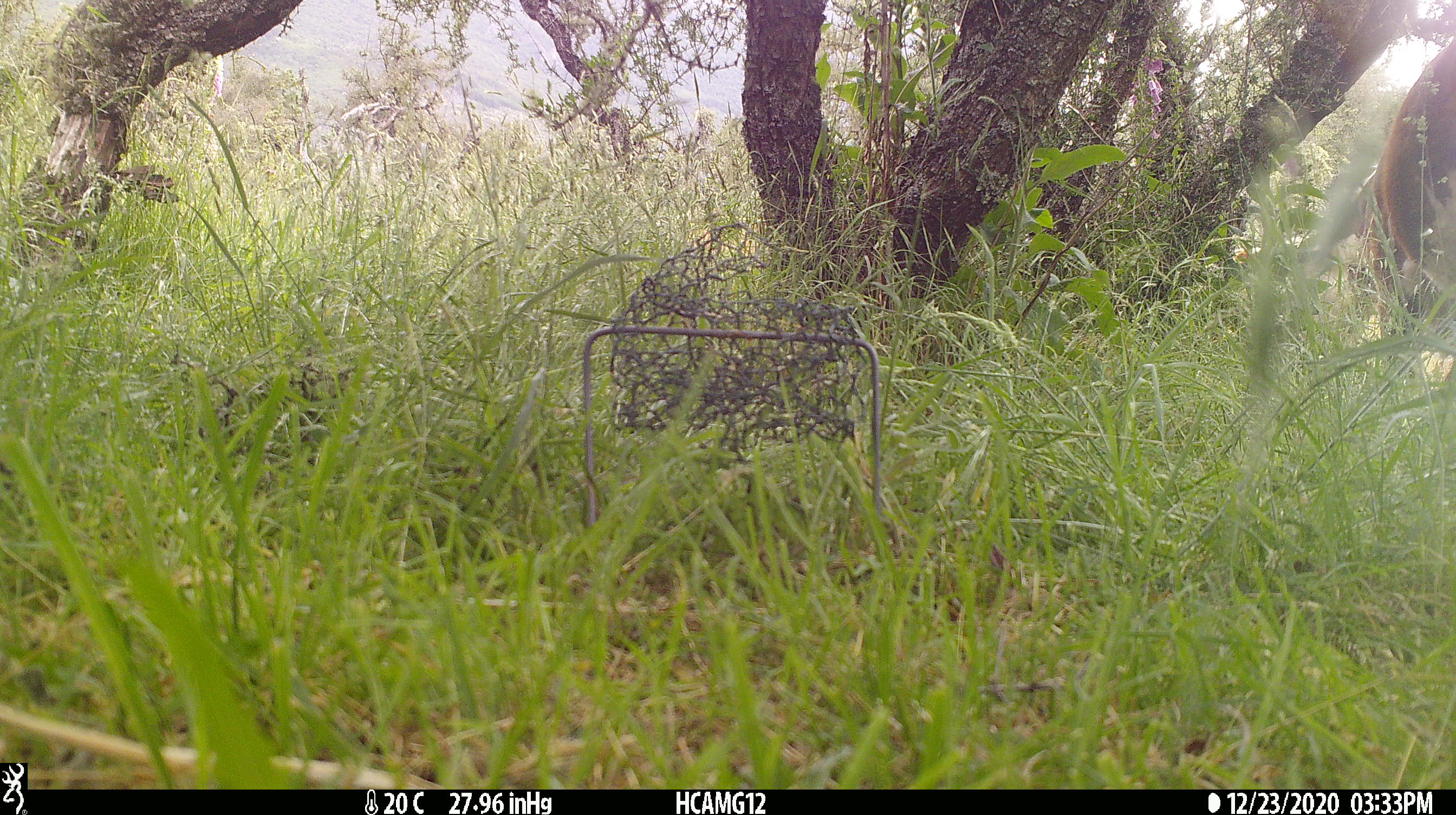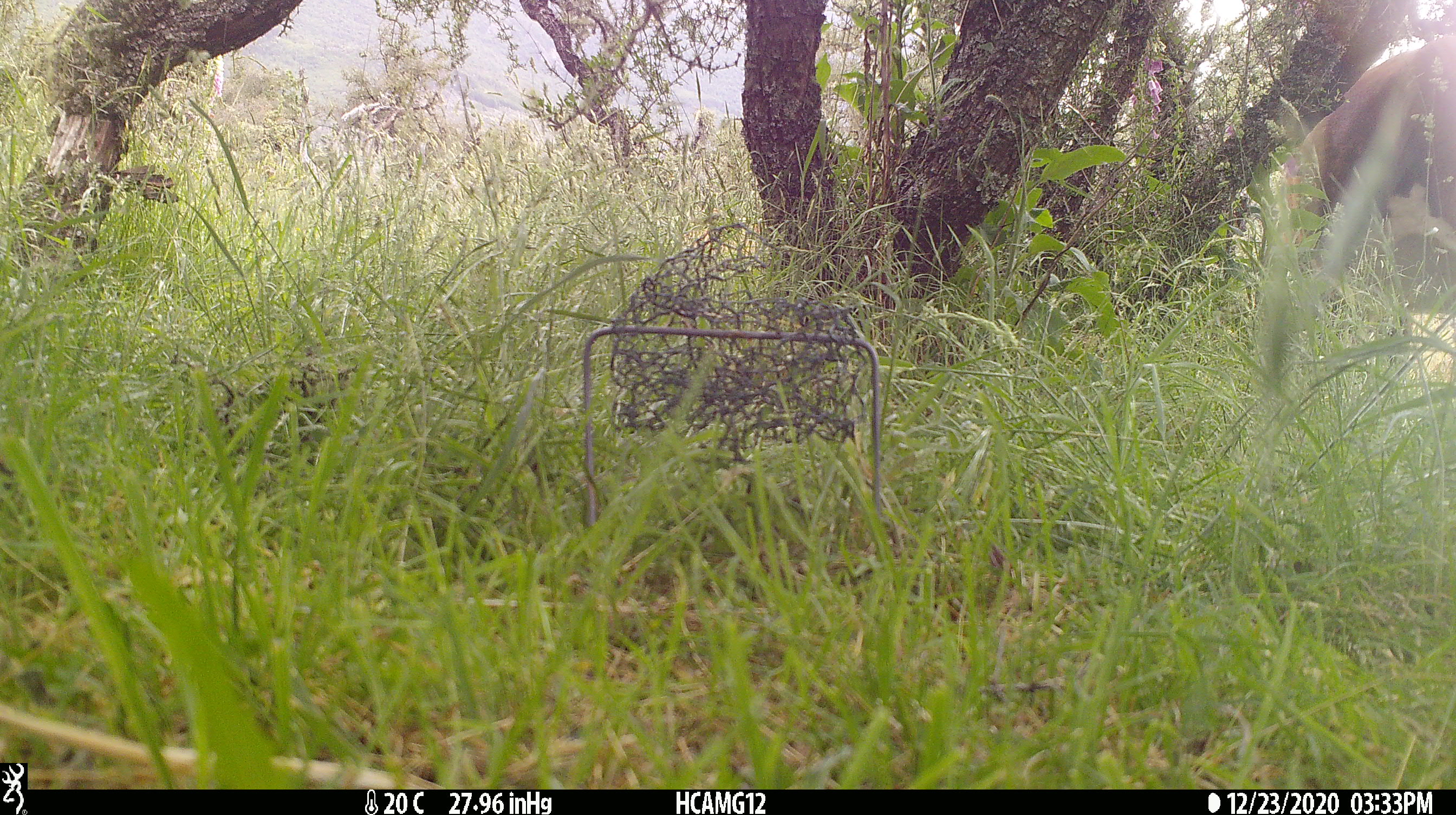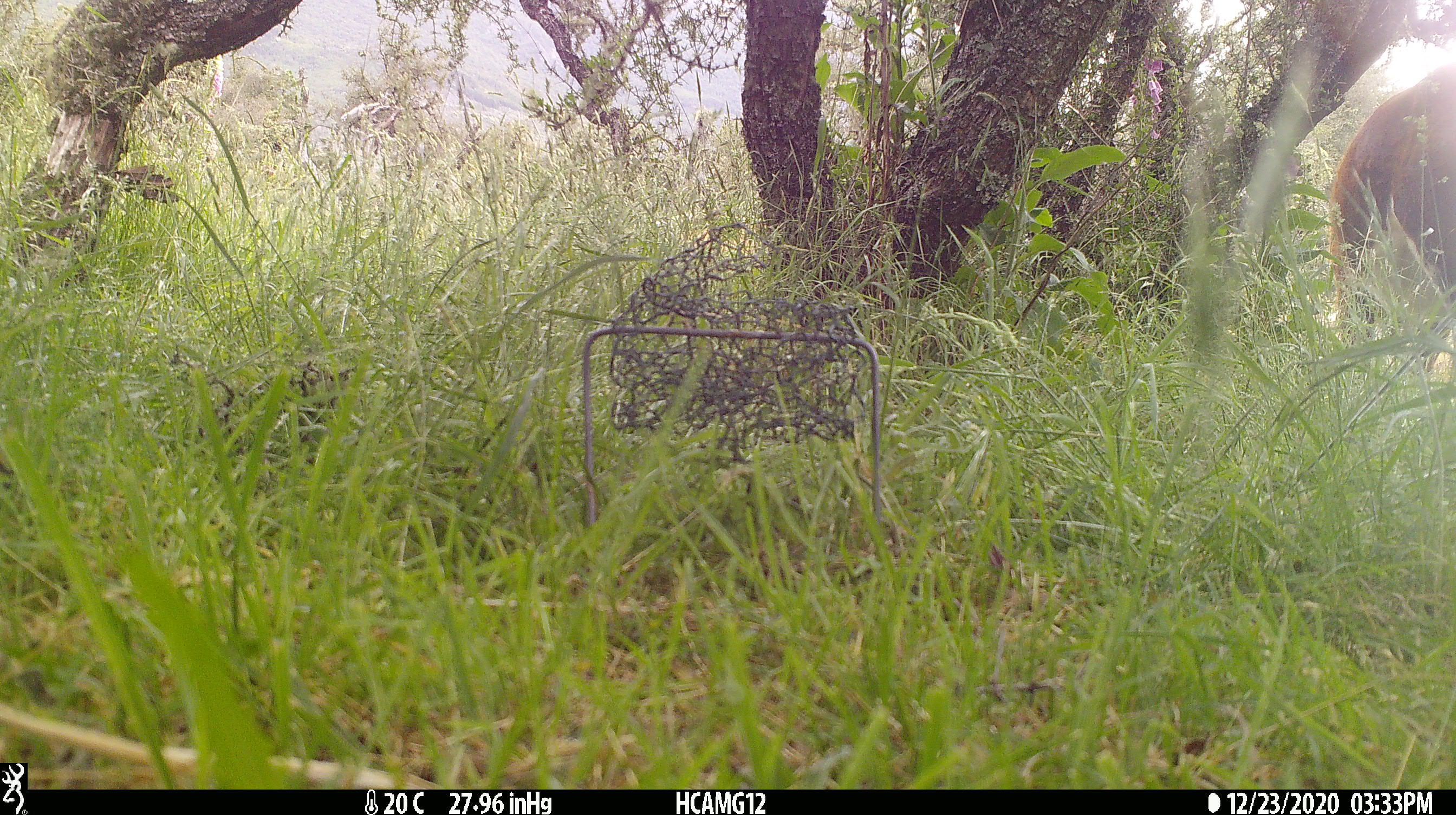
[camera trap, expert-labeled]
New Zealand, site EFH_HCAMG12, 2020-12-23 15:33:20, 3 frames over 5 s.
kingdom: Animalia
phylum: Chordata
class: Mammalia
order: Artiodactyla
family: Bovidae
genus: Bos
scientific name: Bos taurus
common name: domestic cow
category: cow